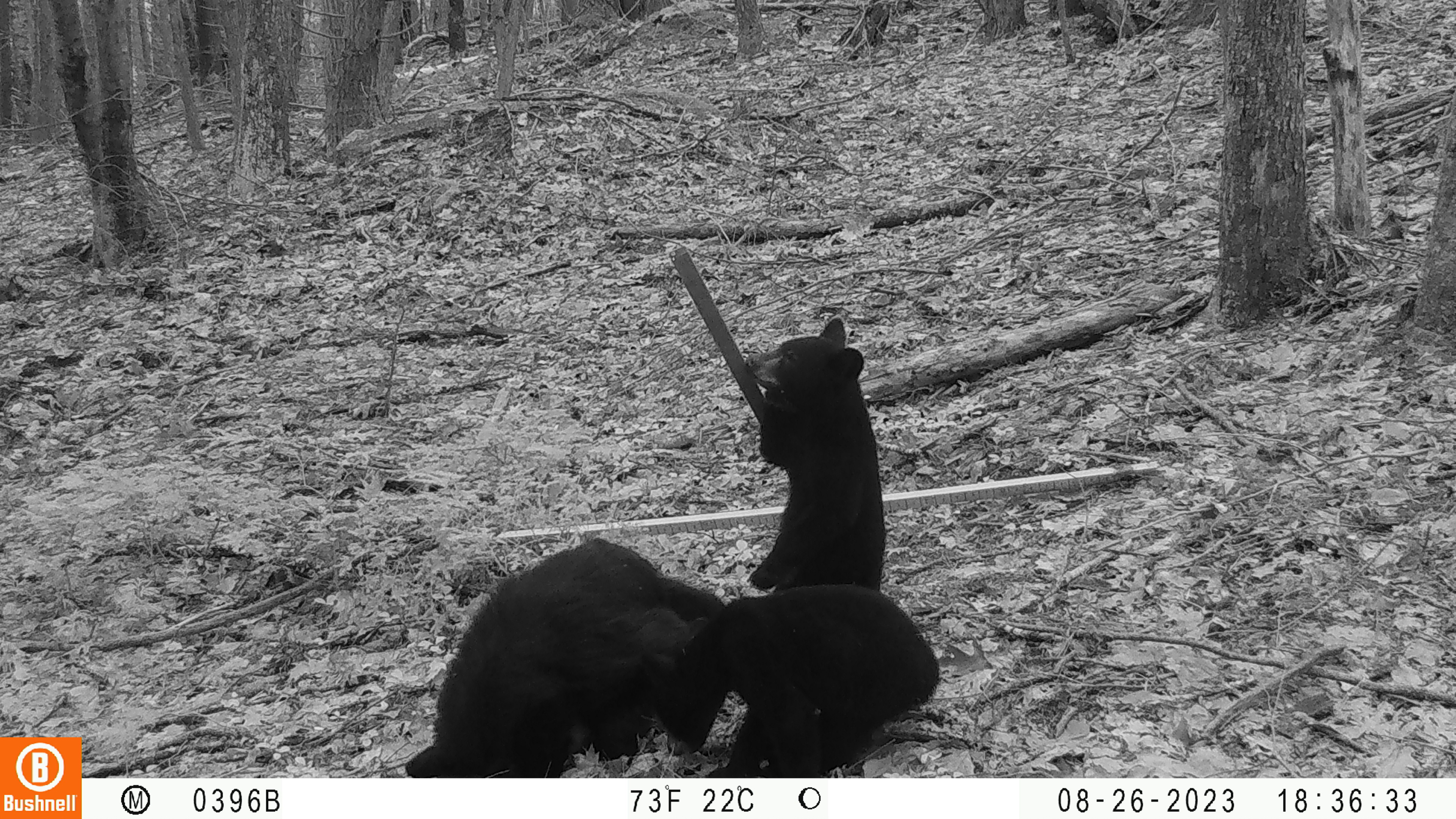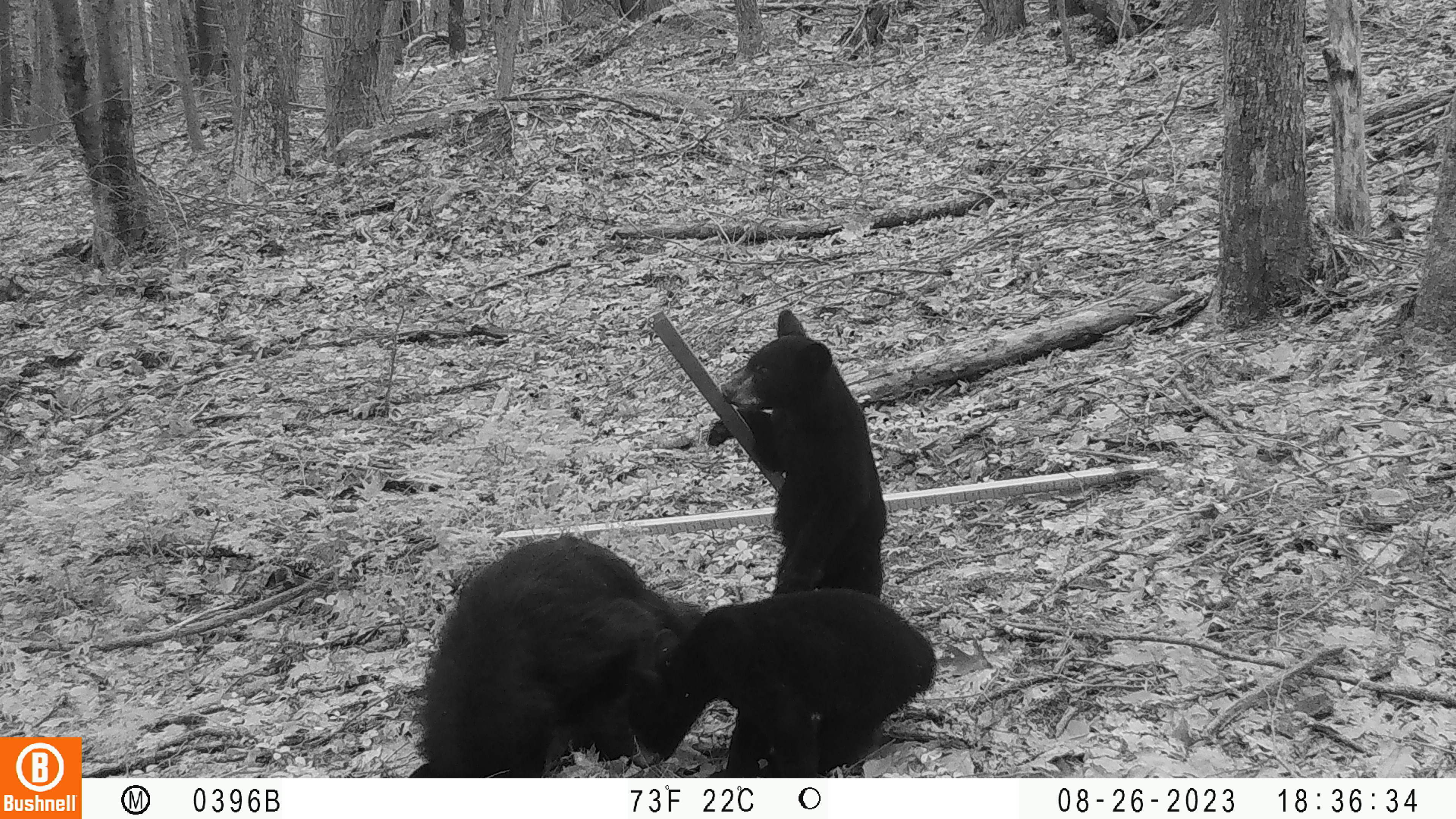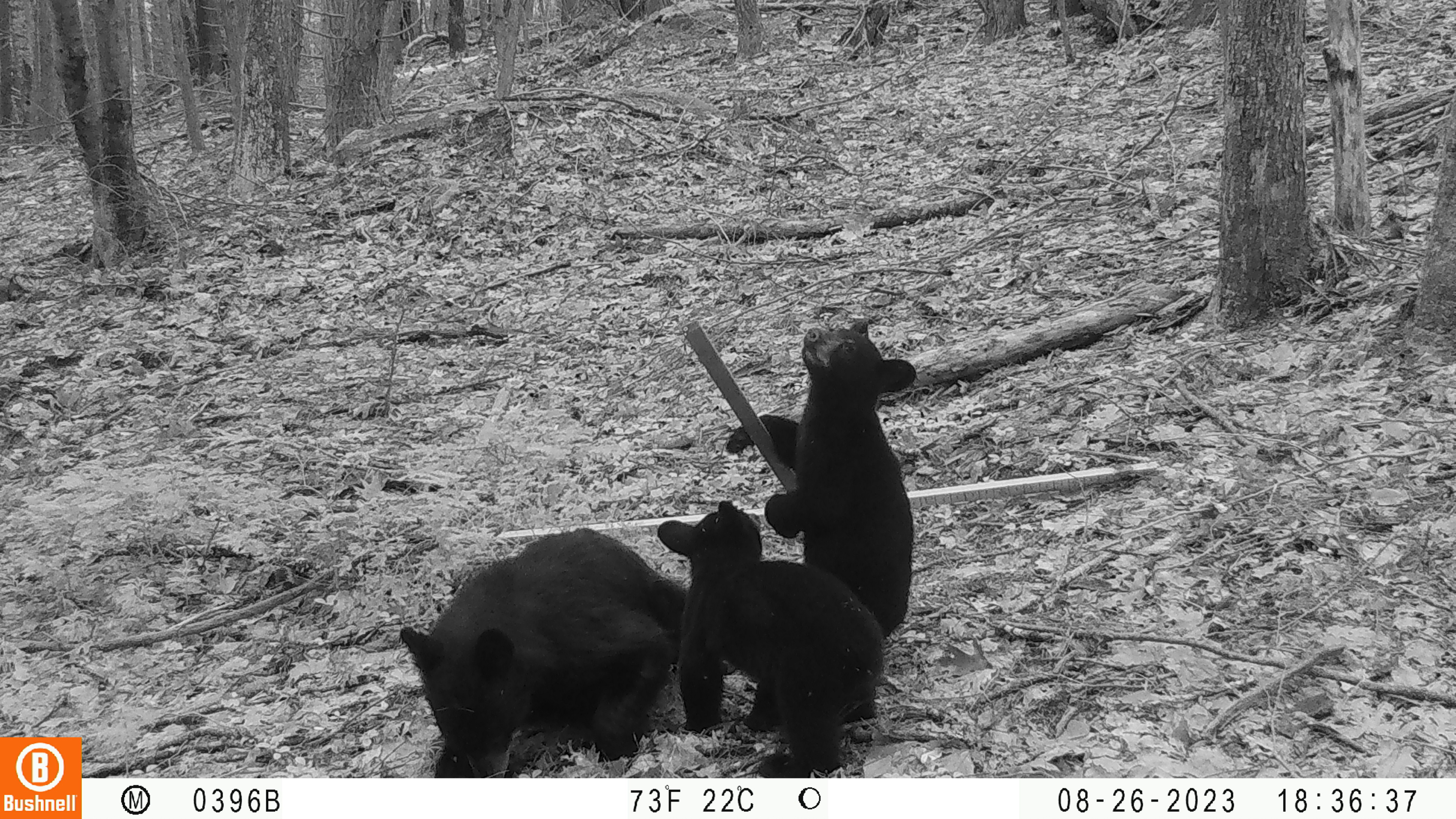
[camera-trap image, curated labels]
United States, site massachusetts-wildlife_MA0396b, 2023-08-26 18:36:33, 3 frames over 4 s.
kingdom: Animalia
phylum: Chordata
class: Mammalia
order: Carnivora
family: Ursidae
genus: Ursus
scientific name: Ursus americanus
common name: black bear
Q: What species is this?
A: Black bear (Ursus americanus).